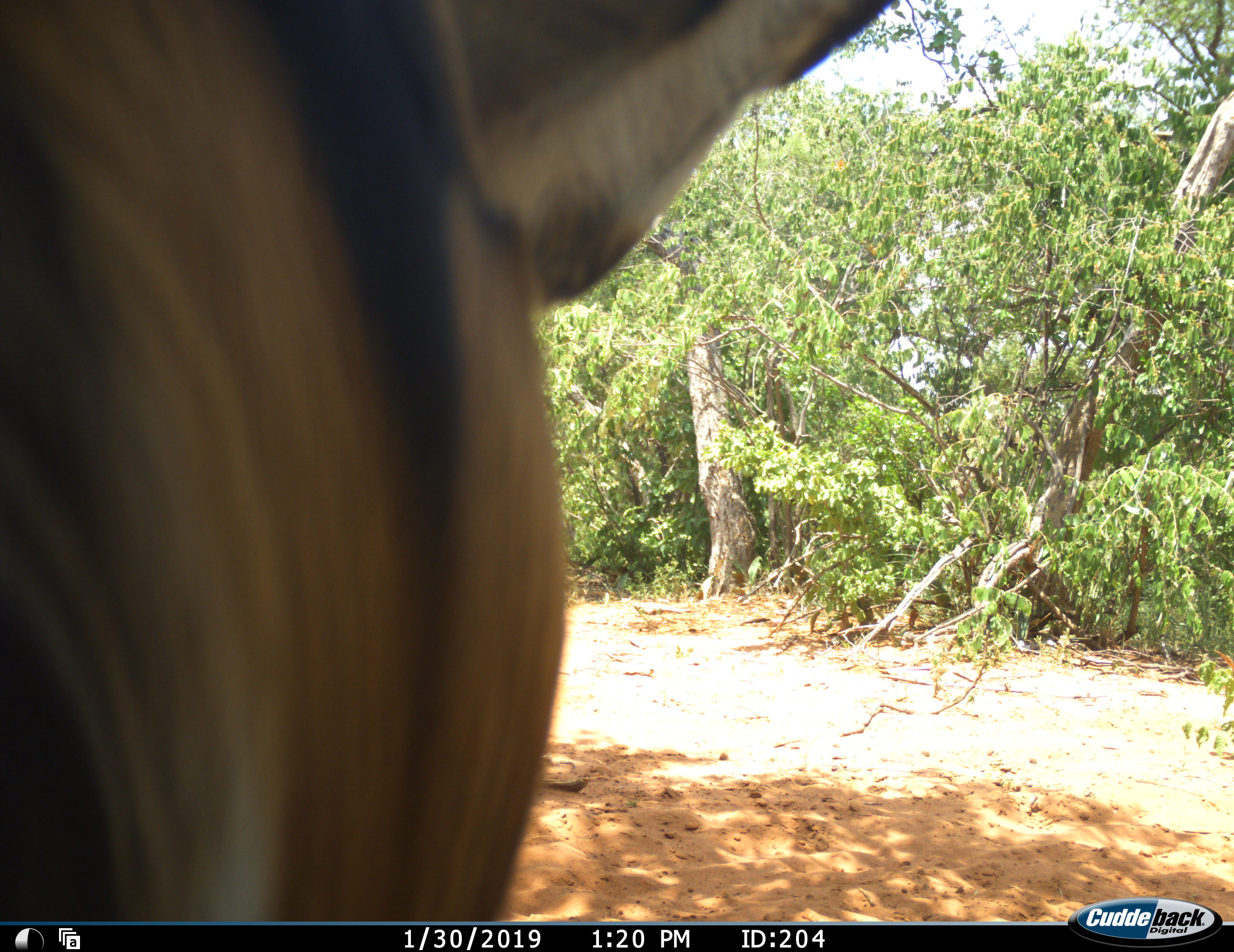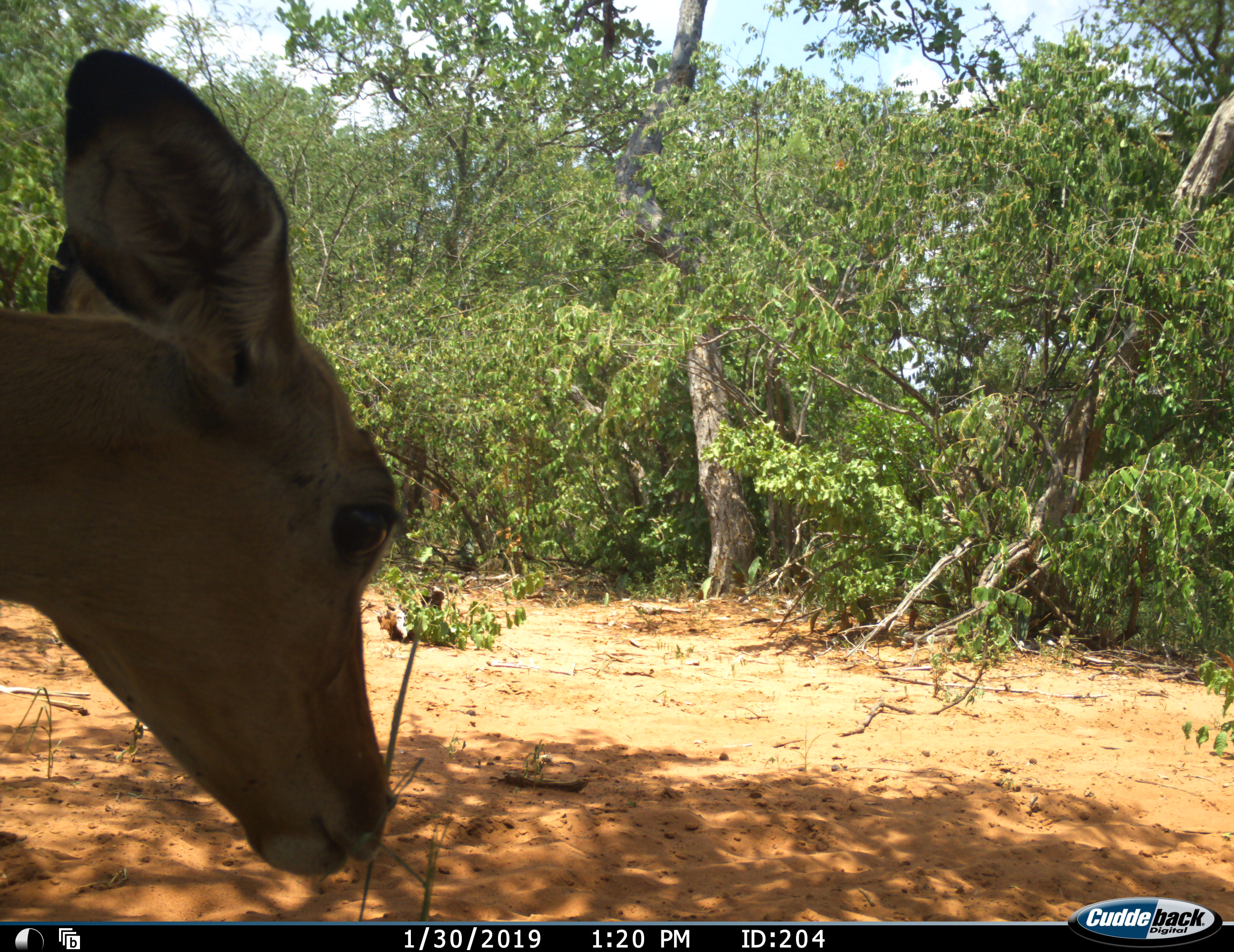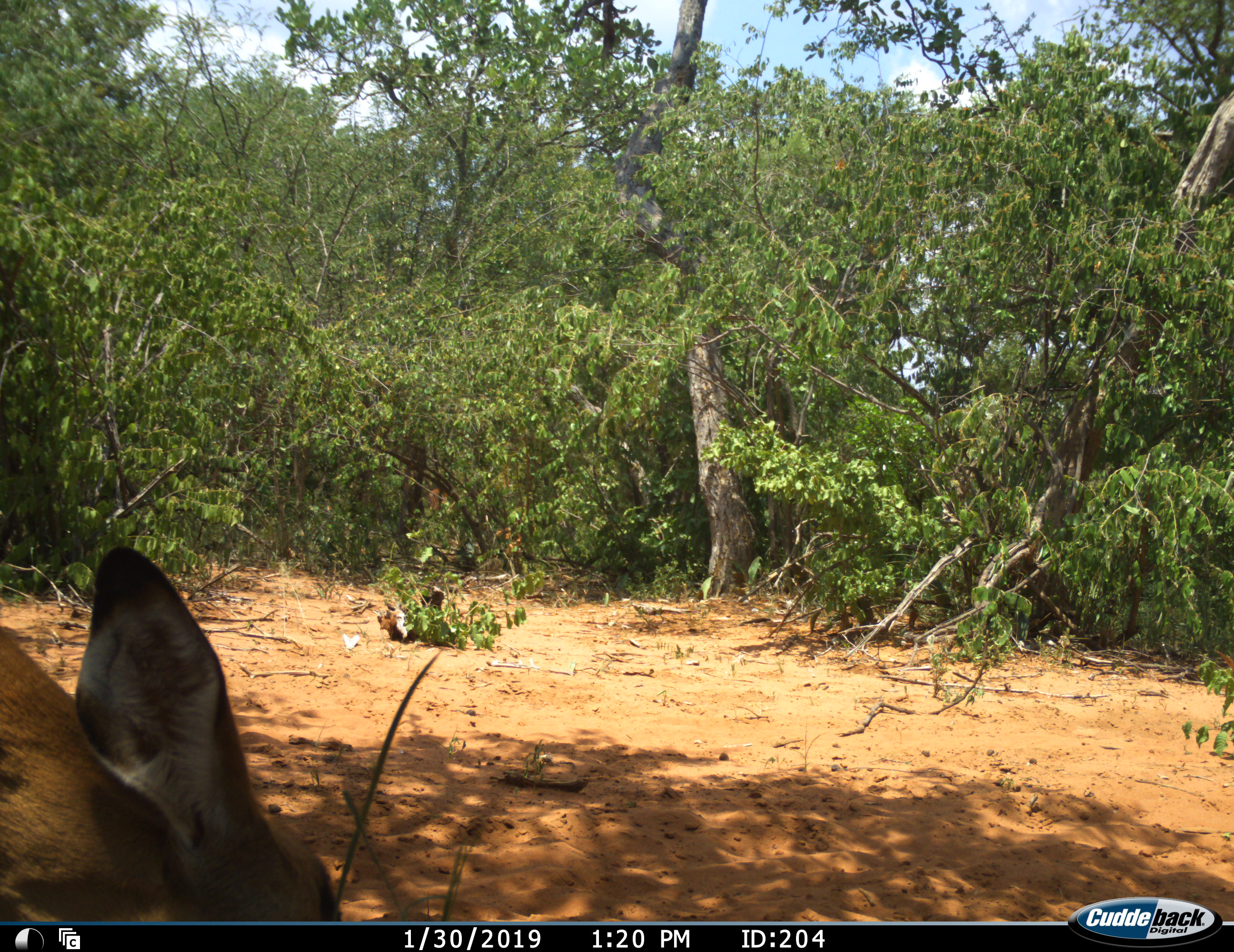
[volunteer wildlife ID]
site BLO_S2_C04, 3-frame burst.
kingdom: Animalia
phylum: Chordata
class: Mammalia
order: Artiodactyla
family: Bovidae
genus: Aepyceros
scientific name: Aepyceros melampus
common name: impala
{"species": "impala (Aepyceros melampus)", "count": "1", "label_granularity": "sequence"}